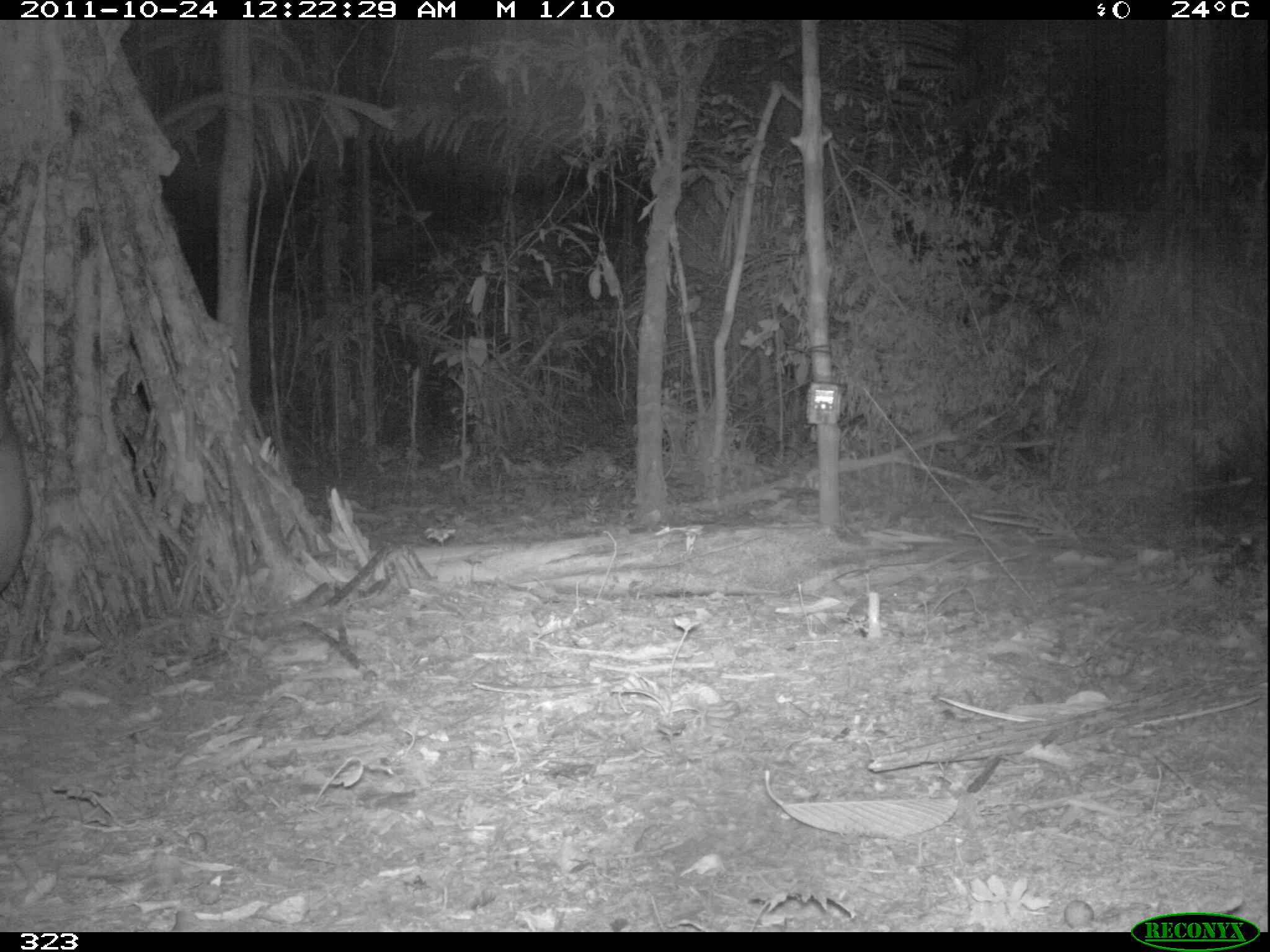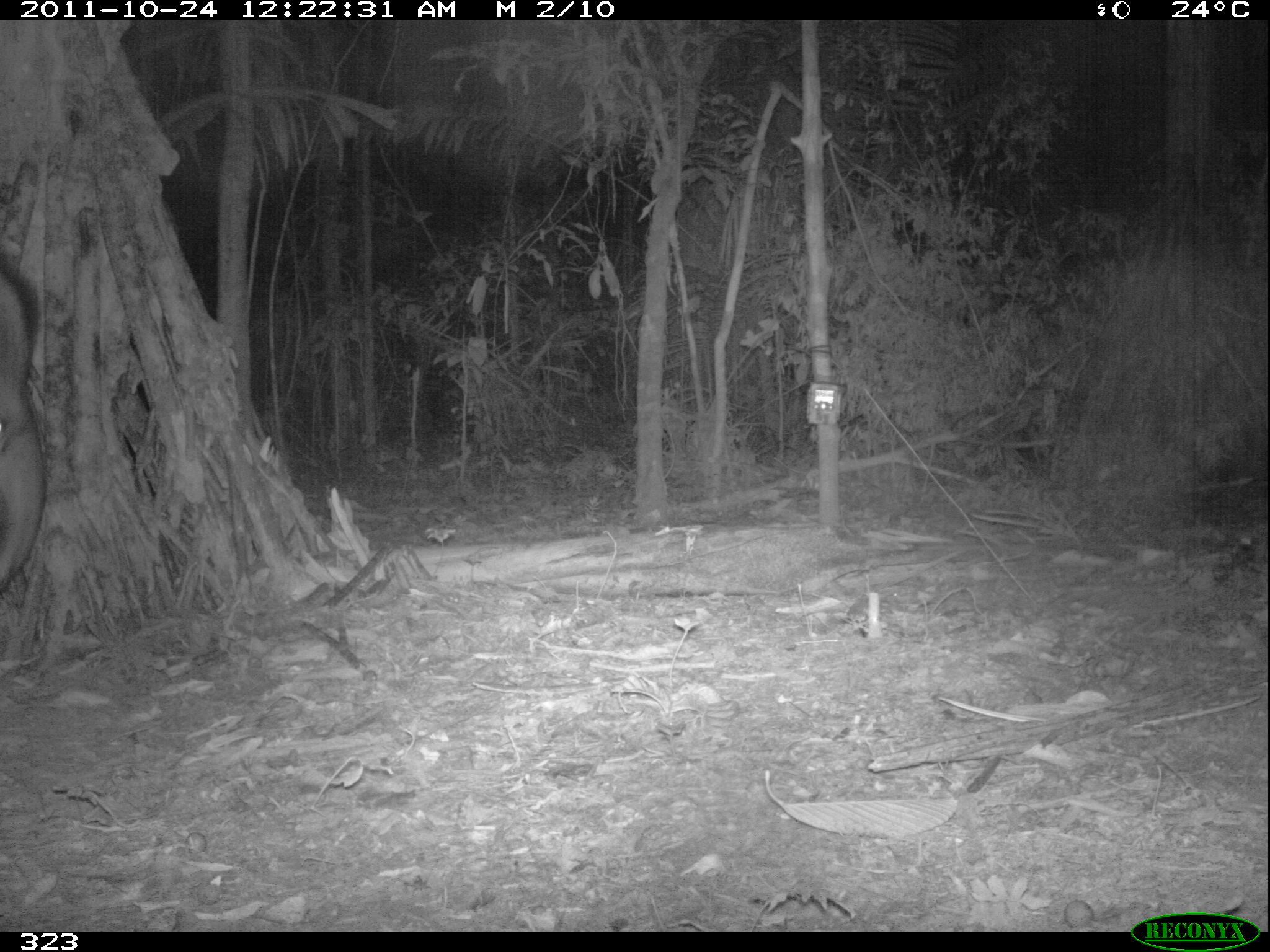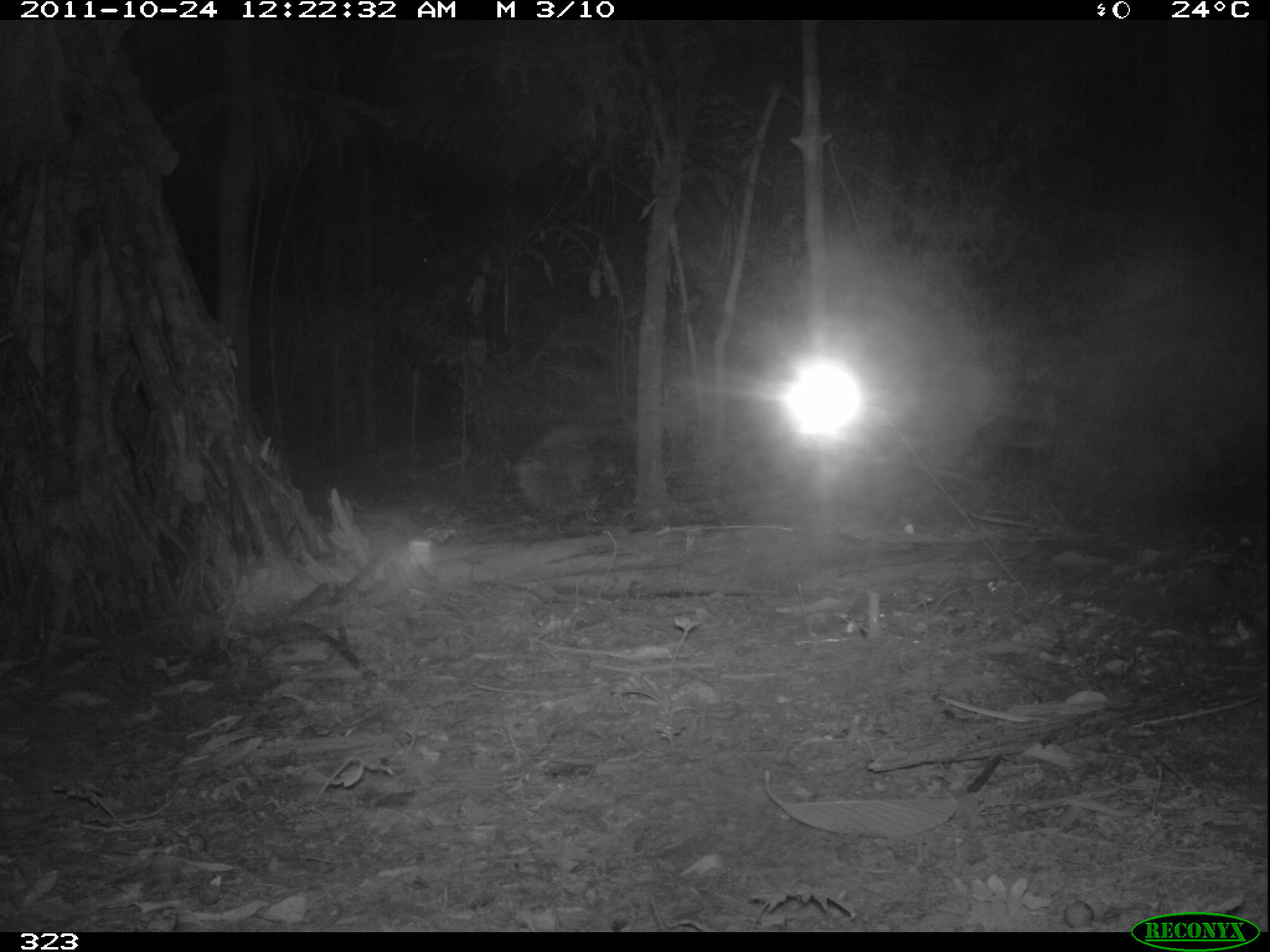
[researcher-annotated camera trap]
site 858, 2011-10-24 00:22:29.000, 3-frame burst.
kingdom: Animalia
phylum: Chordata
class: Mammalia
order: Perissodactyla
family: Tapiridae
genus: Tapirus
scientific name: Tapirus terrestris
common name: south american tapir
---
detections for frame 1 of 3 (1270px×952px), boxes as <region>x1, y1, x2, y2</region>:
tapirus terrestris: <region>0, 302, 29, 594</region>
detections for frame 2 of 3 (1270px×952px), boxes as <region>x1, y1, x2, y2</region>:
tapirus terrestris: <region>0, 280, 44, 592</region>